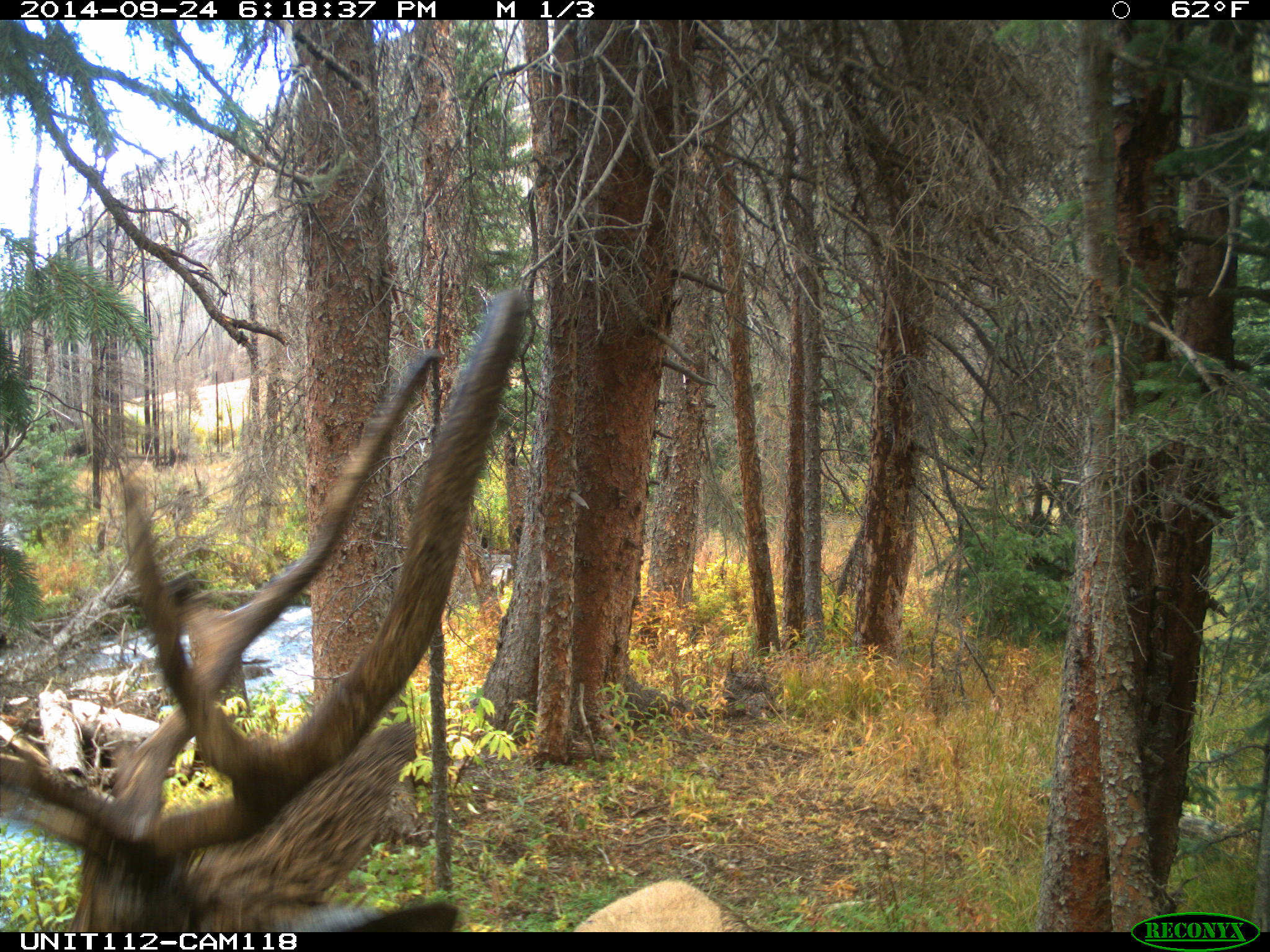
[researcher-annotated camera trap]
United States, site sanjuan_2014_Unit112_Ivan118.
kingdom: Animalia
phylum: Chordata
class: Mammalia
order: Artiodactyla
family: Cervidae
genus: Cervus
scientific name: Cervus elaphus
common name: red deer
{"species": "Cervus elaphus (red deer)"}